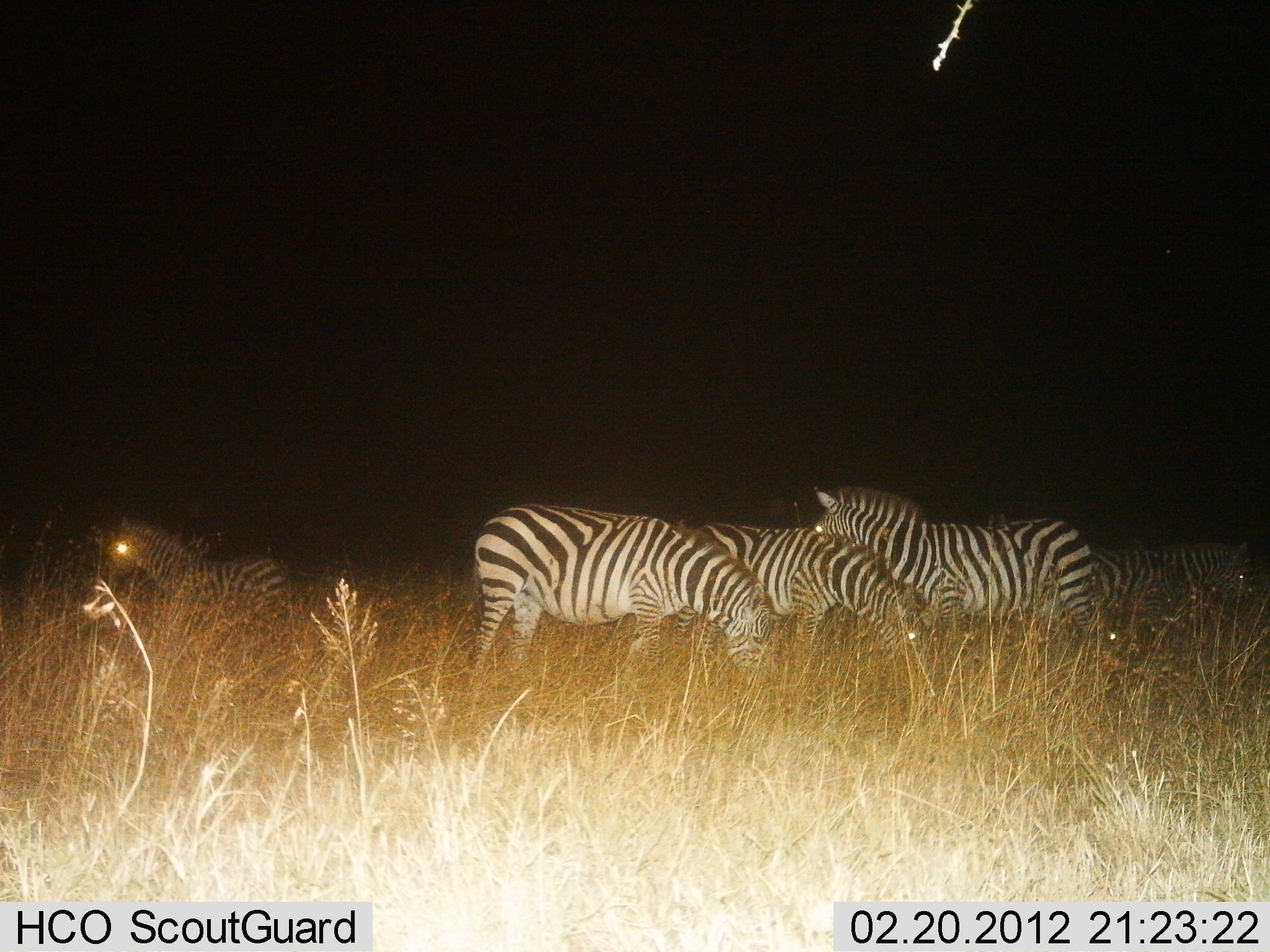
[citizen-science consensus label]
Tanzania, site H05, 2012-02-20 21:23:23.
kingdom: Animalia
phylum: Chordata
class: Mammalia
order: Perissodactyla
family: Equidae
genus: Equus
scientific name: Equus quagga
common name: plains zebra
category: zebra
Zebra (plains zebra) (Equus quagga), count 5. Behavior (volunteer vote fractions): standing 70%, resting 0%, moving 6%, interacting 0%. Young present (vote fraction): 9%. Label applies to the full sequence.